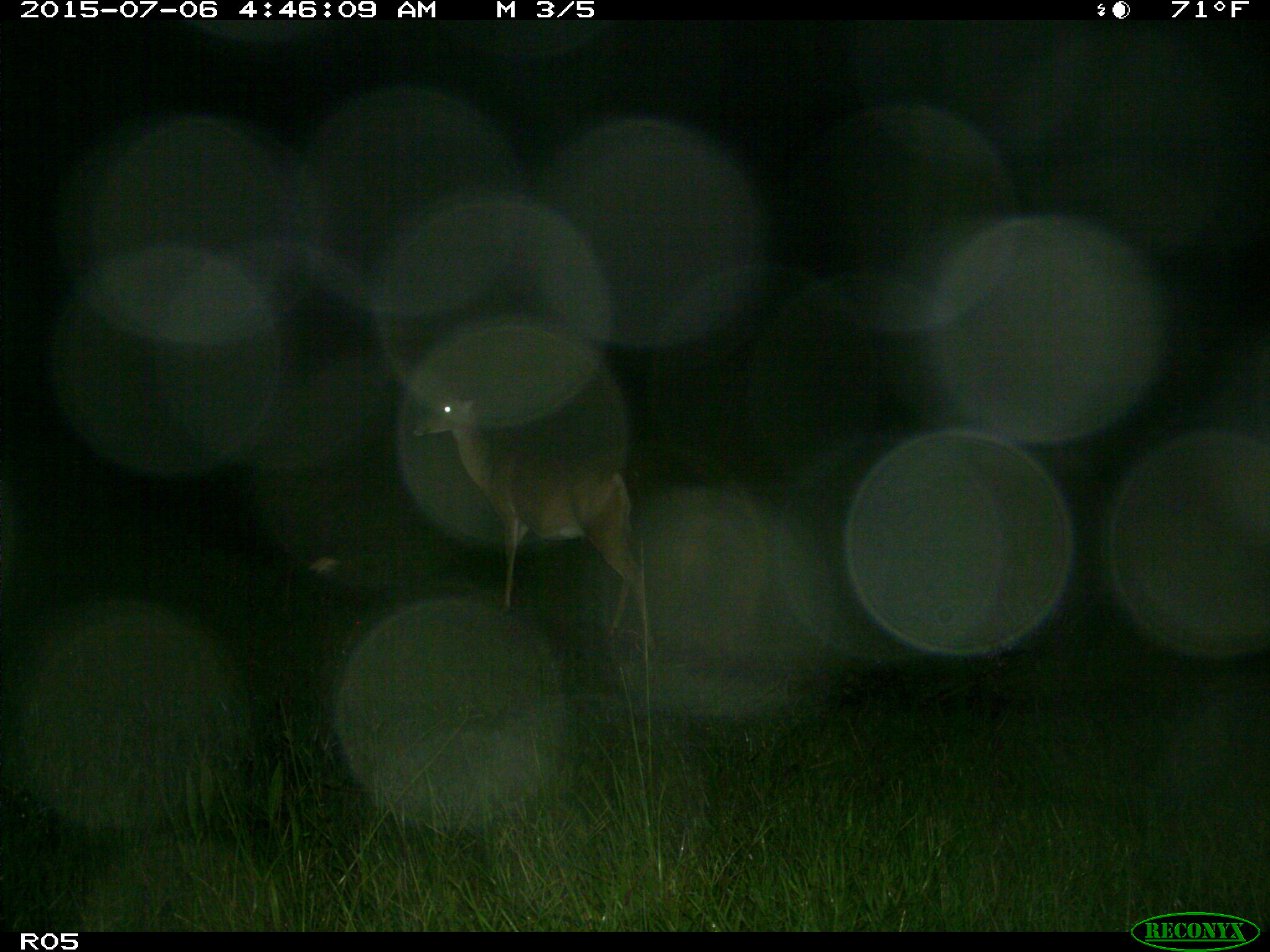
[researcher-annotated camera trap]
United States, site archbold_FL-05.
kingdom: Animalia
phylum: Chordata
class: Mammalia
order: Artiodactyla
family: Cervidae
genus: Odocoileus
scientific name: Odocoileus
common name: deer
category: unidentified deer